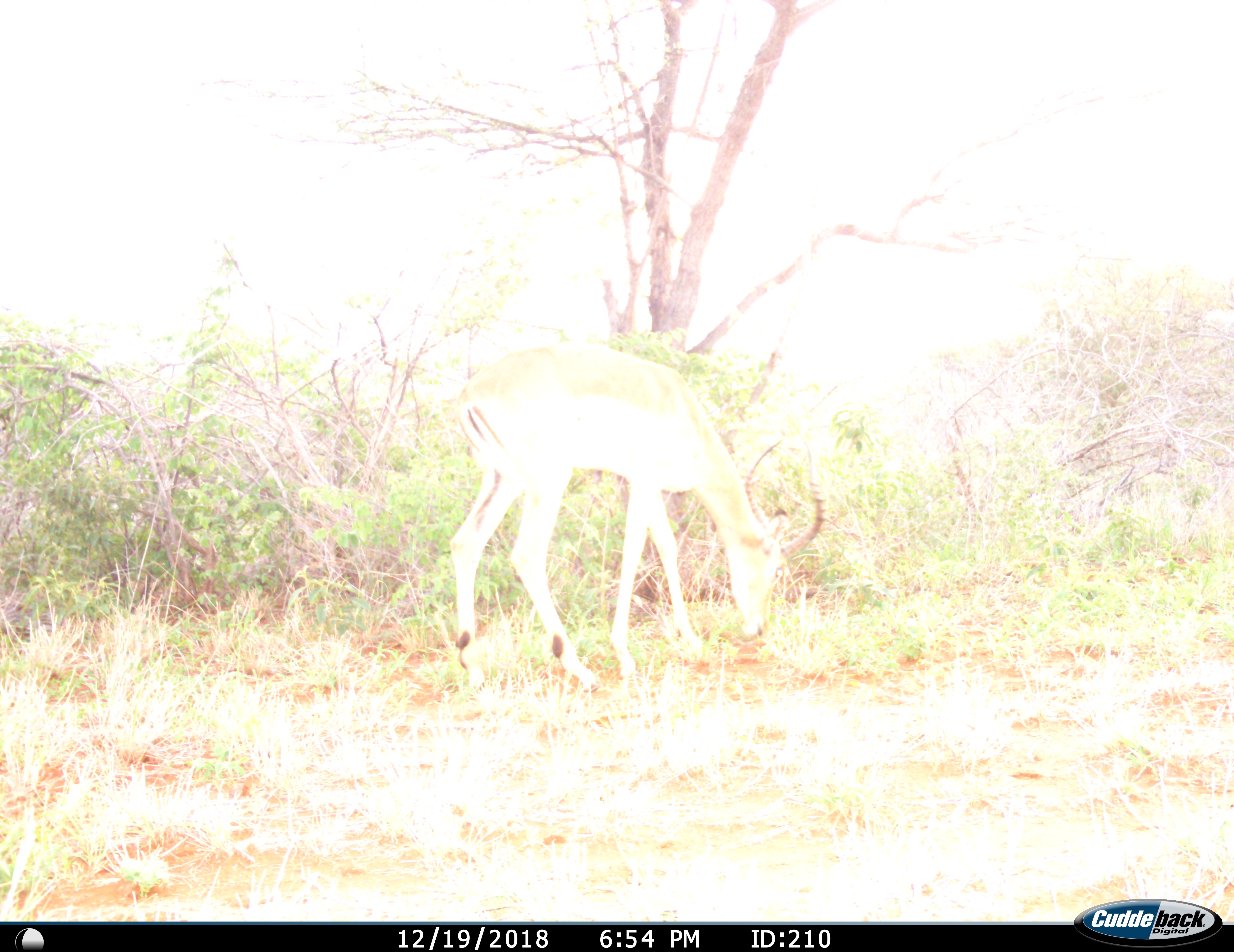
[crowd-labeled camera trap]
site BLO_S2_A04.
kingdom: Animalia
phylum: Chordata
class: Mammalia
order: Artiodactyla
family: Bovidae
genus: Aepyceros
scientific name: Aepyceros melampus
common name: impala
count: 1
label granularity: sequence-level